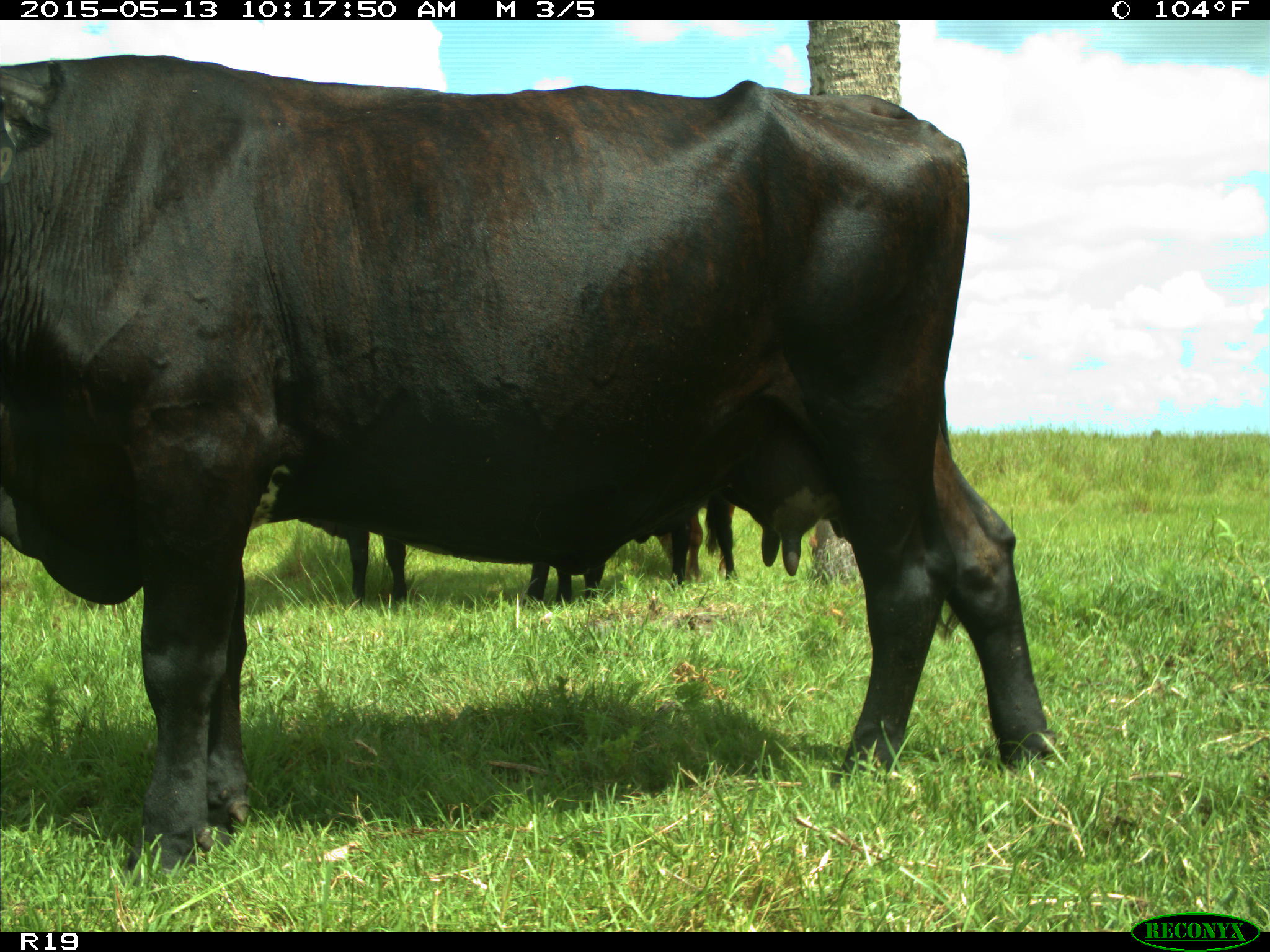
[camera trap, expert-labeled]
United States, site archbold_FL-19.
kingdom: Animalia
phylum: Chordata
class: Mammalia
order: Artiodactyla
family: Bovidae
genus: Bos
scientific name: Bos taurus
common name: domestic cow